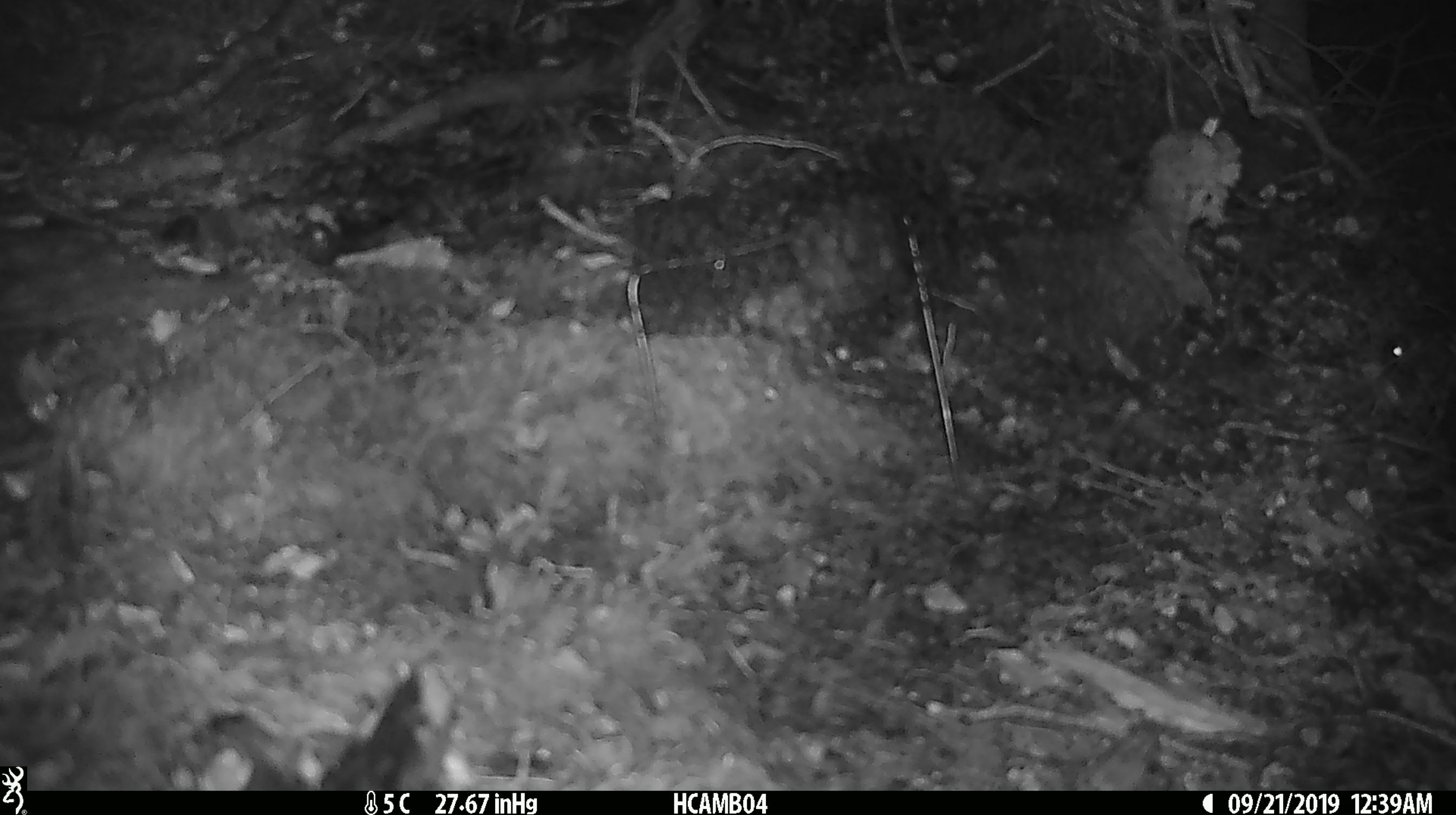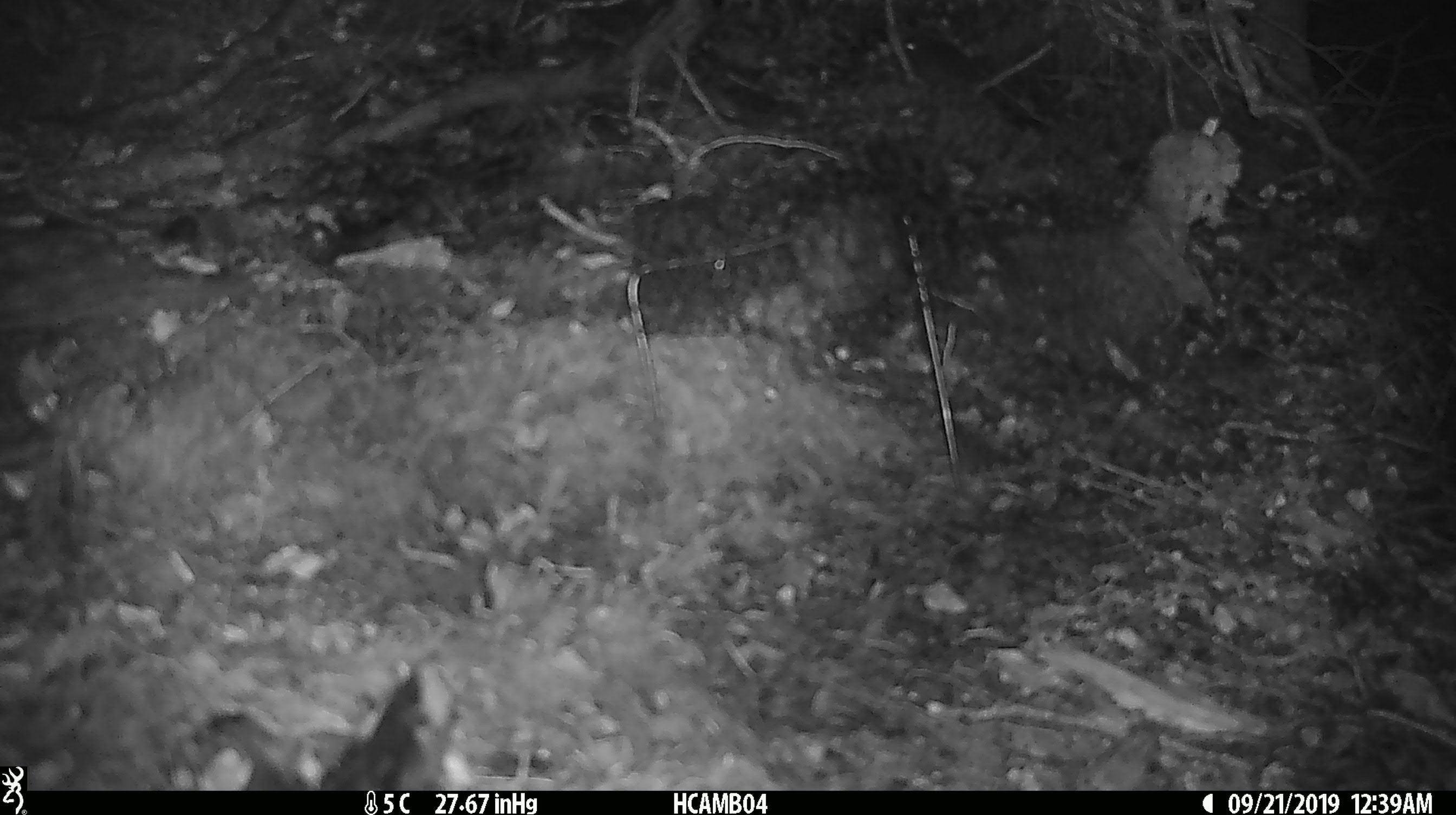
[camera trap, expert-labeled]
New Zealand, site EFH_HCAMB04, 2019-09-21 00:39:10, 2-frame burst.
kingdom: Animalia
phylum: Chordata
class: Mammalia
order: Rodentia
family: Muridae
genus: Mus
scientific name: Mus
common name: mouse